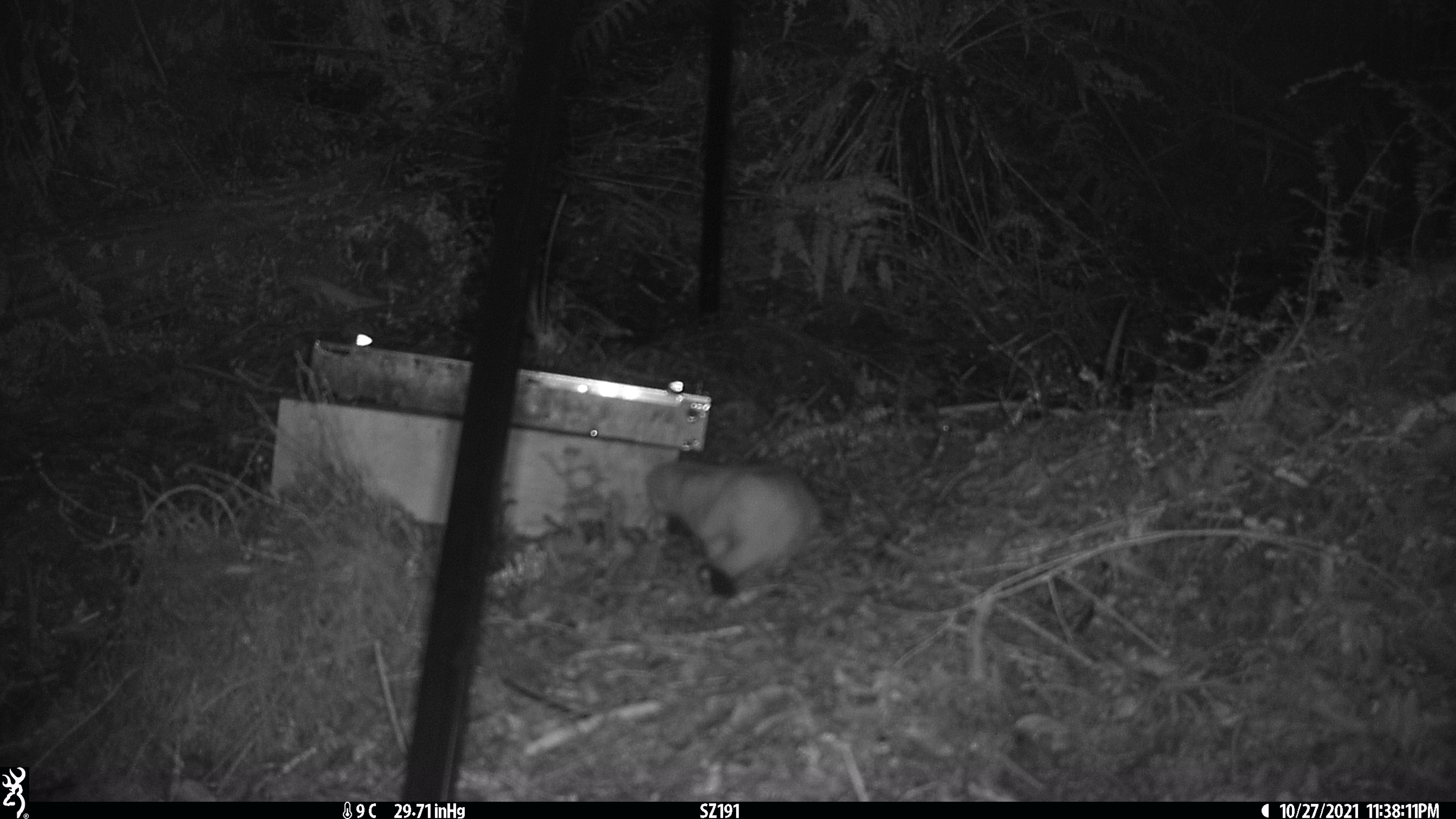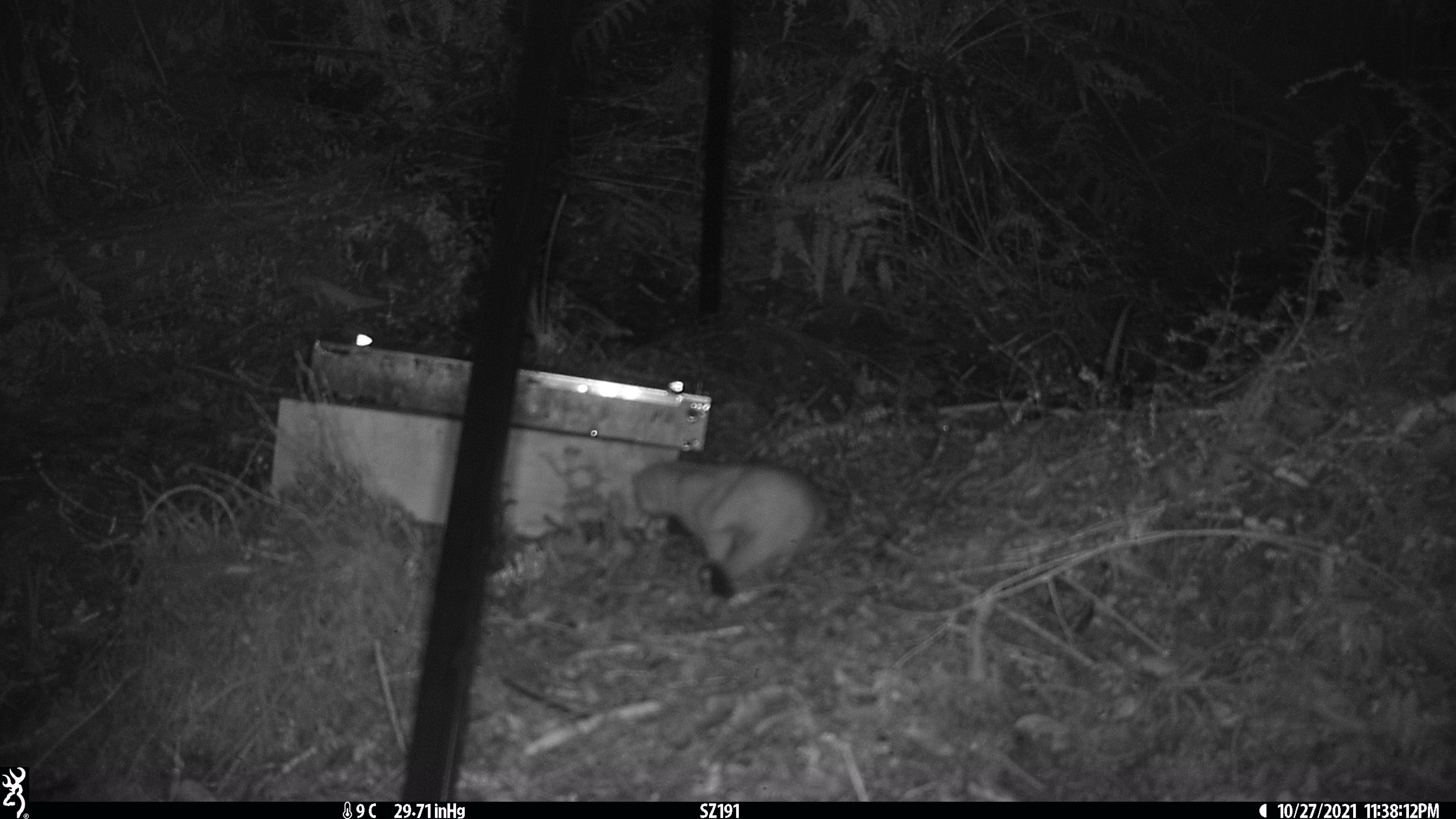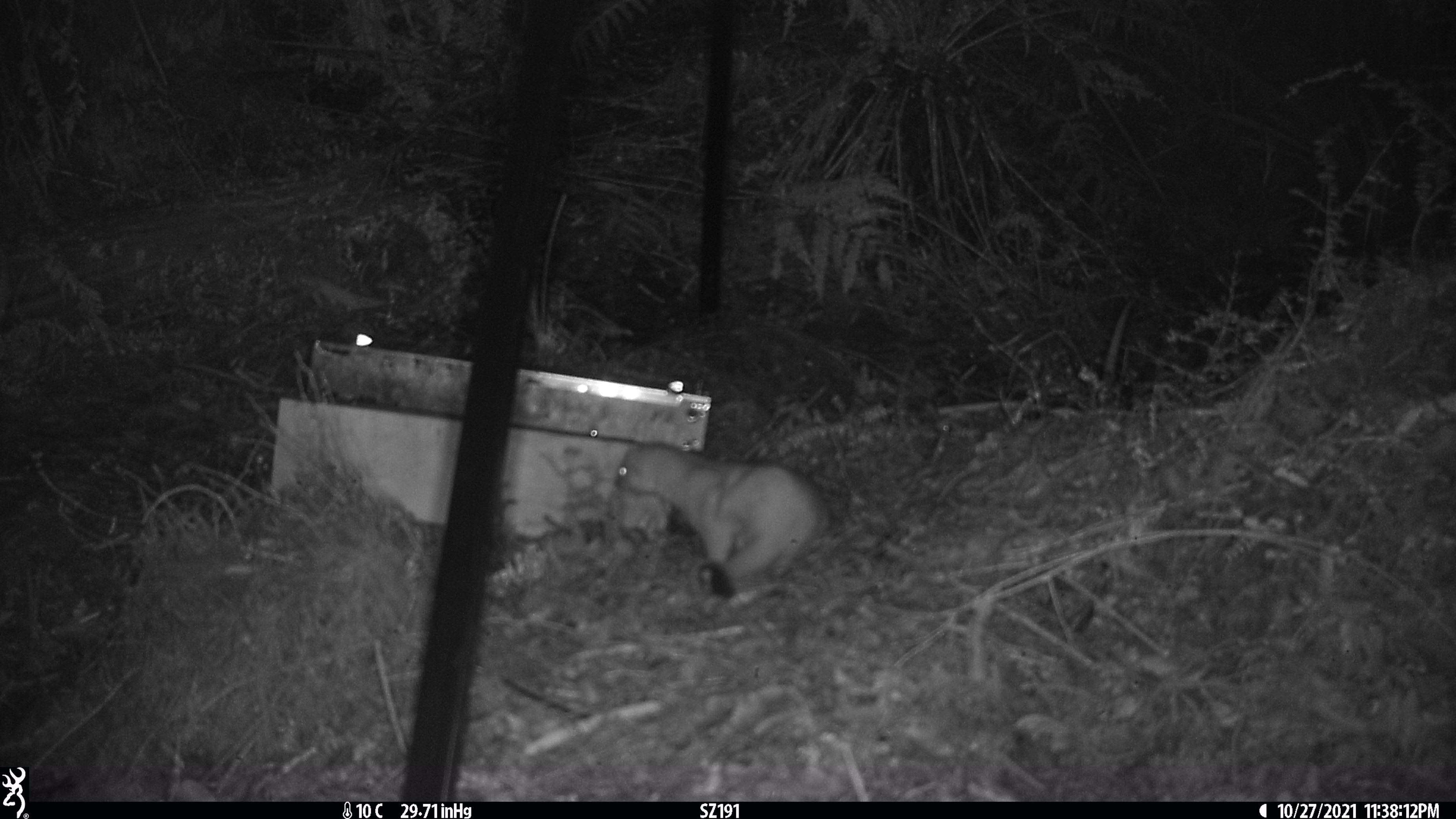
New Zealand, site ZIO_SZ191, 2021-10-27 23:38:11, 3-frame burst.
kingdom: Animalia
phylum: Chordata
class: Mammalia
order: Carnivora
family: Mustelidae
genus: Mustela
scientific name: Mustela erminea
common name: stoat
Stoat (Mustela erminea).